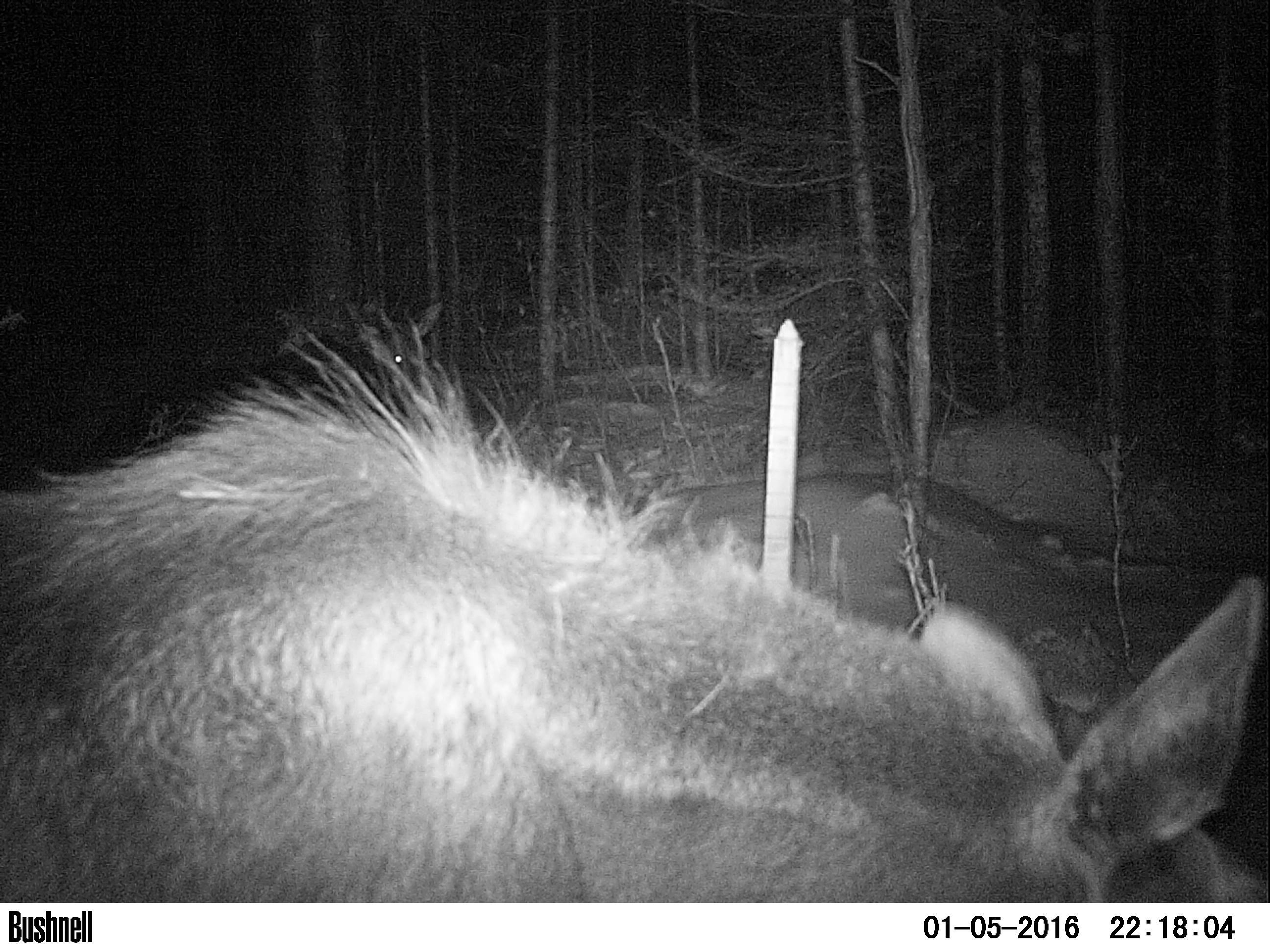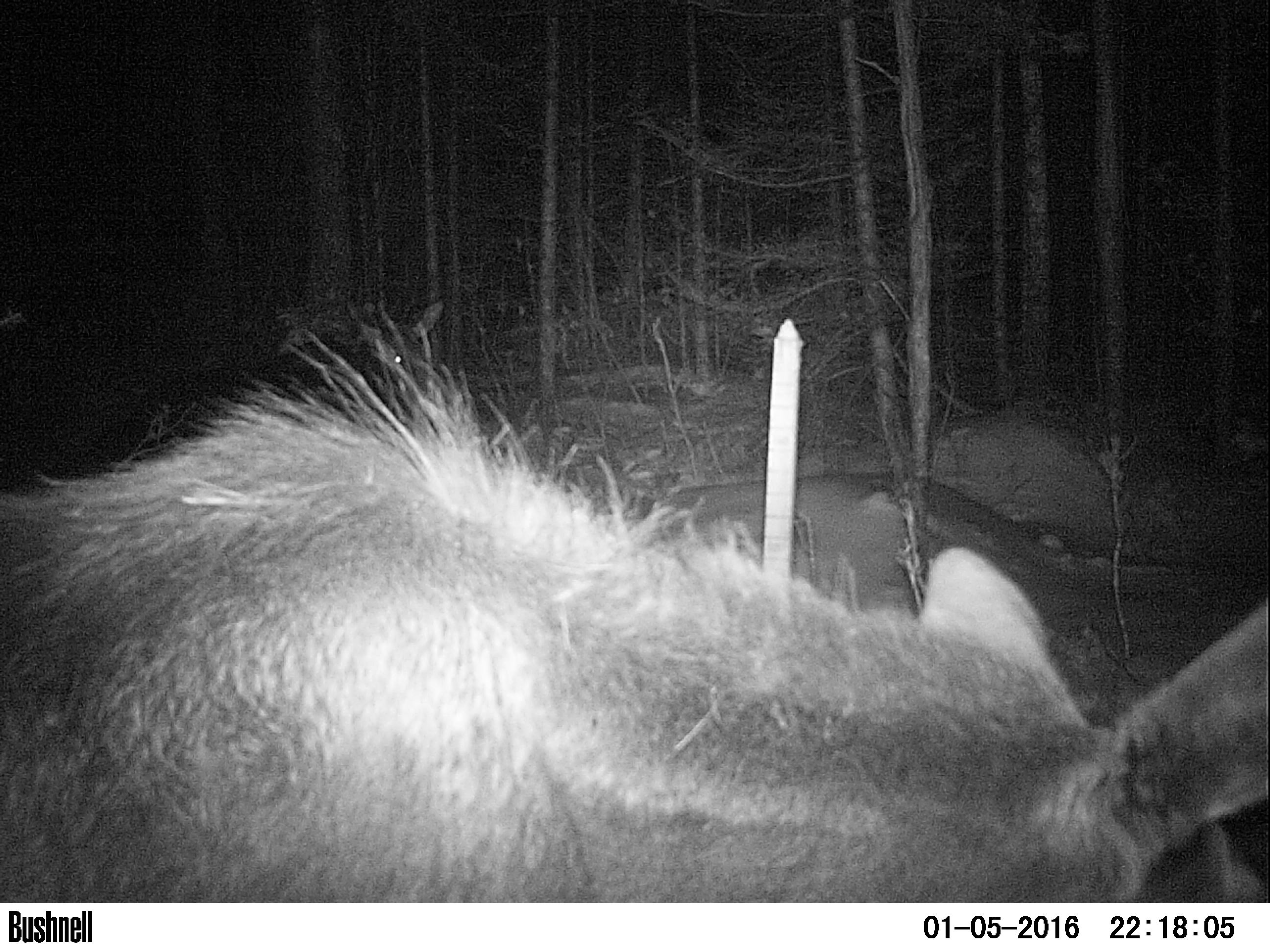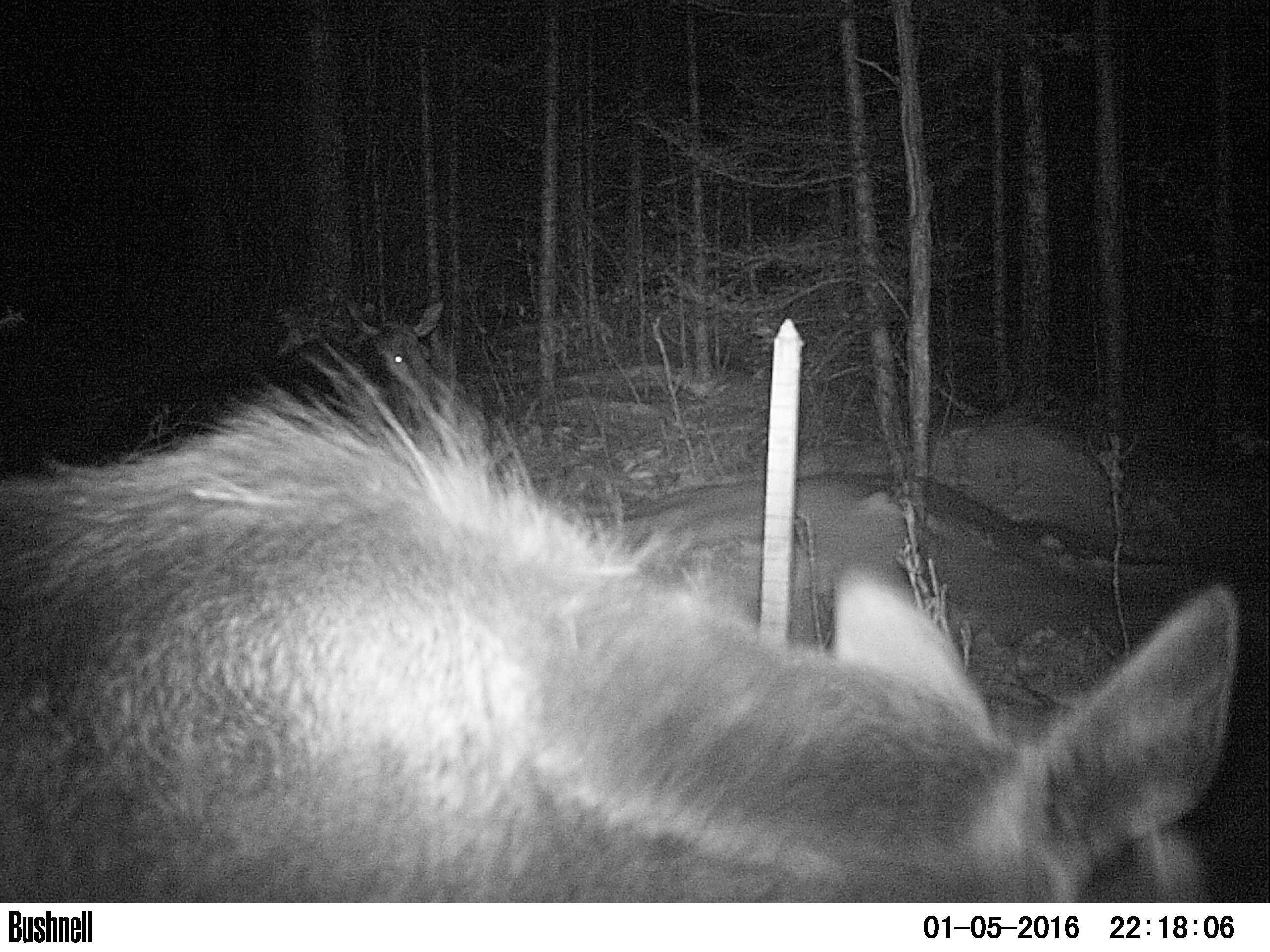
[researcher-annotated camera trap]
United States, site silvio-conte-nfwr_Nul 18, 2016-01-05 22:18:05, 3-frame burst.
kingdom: Animalia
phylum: Chordata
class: Mammalia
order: Artiodactyla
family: Cervidae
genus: Alces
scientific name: Alces alces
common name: moose